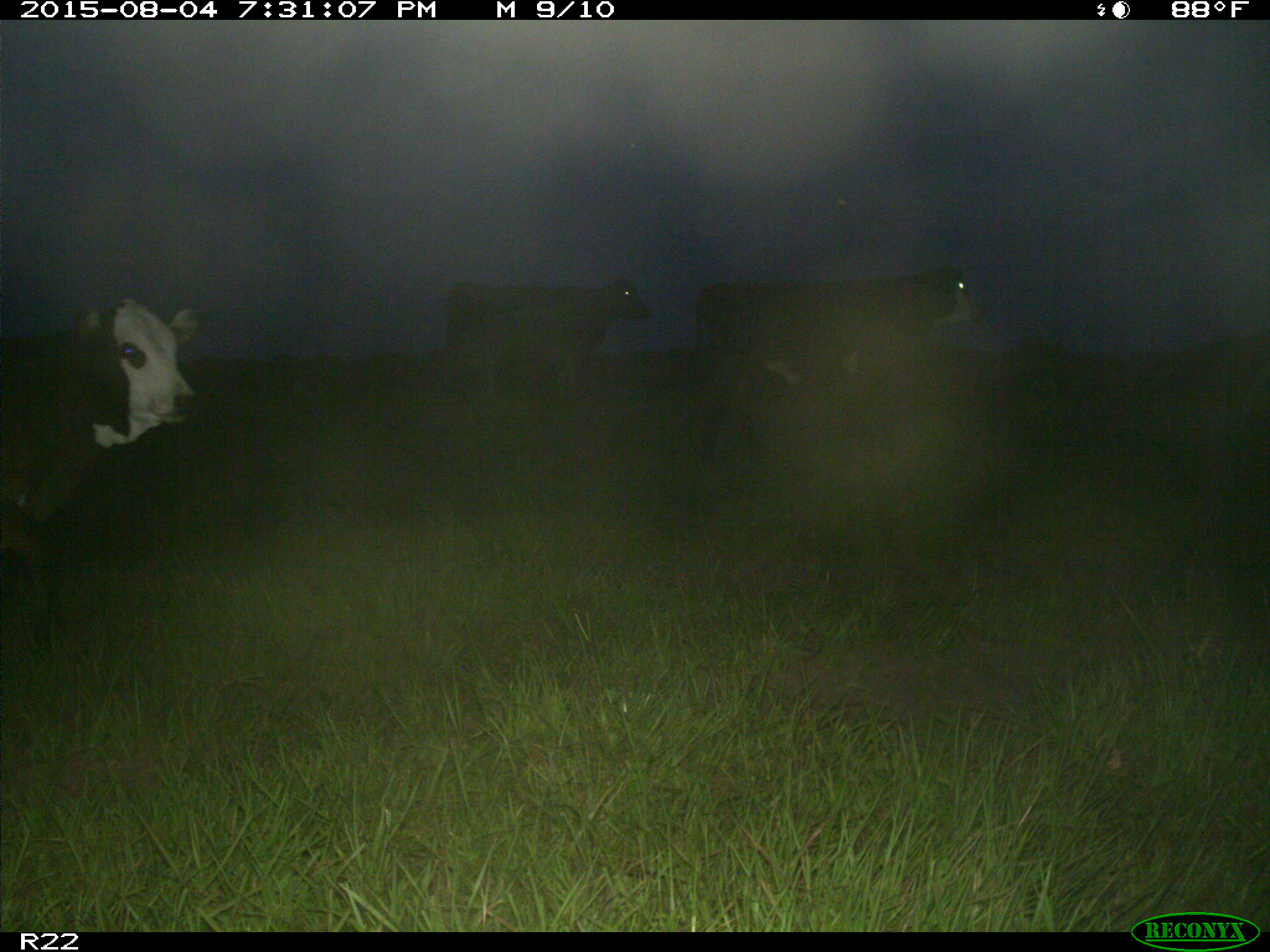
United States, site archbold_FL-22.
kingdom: Animalia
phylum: Chordata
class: Mammalia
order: Artiodactyla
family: Bovidae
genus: Bos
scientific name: Bos taurus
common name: domestic cow